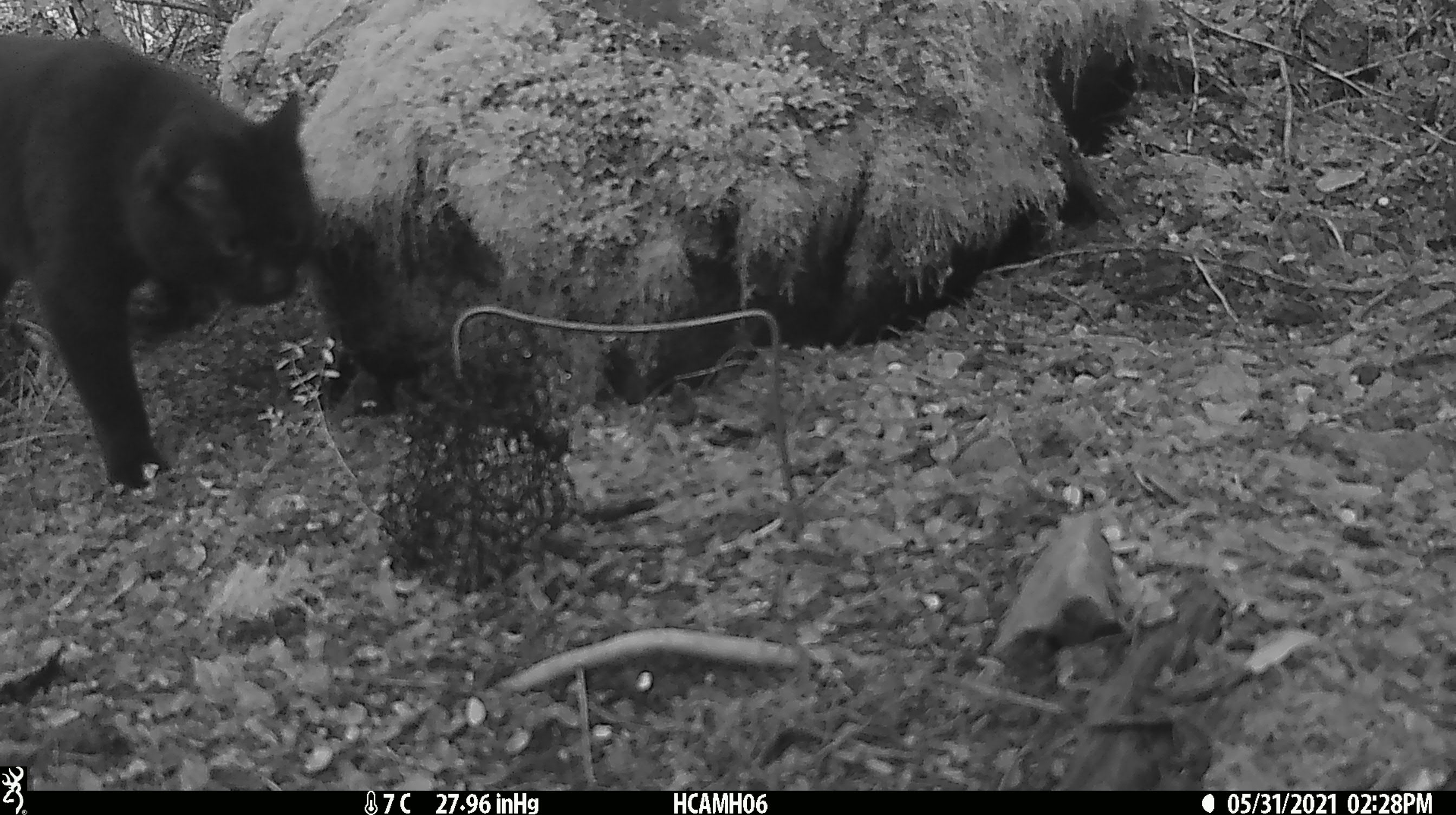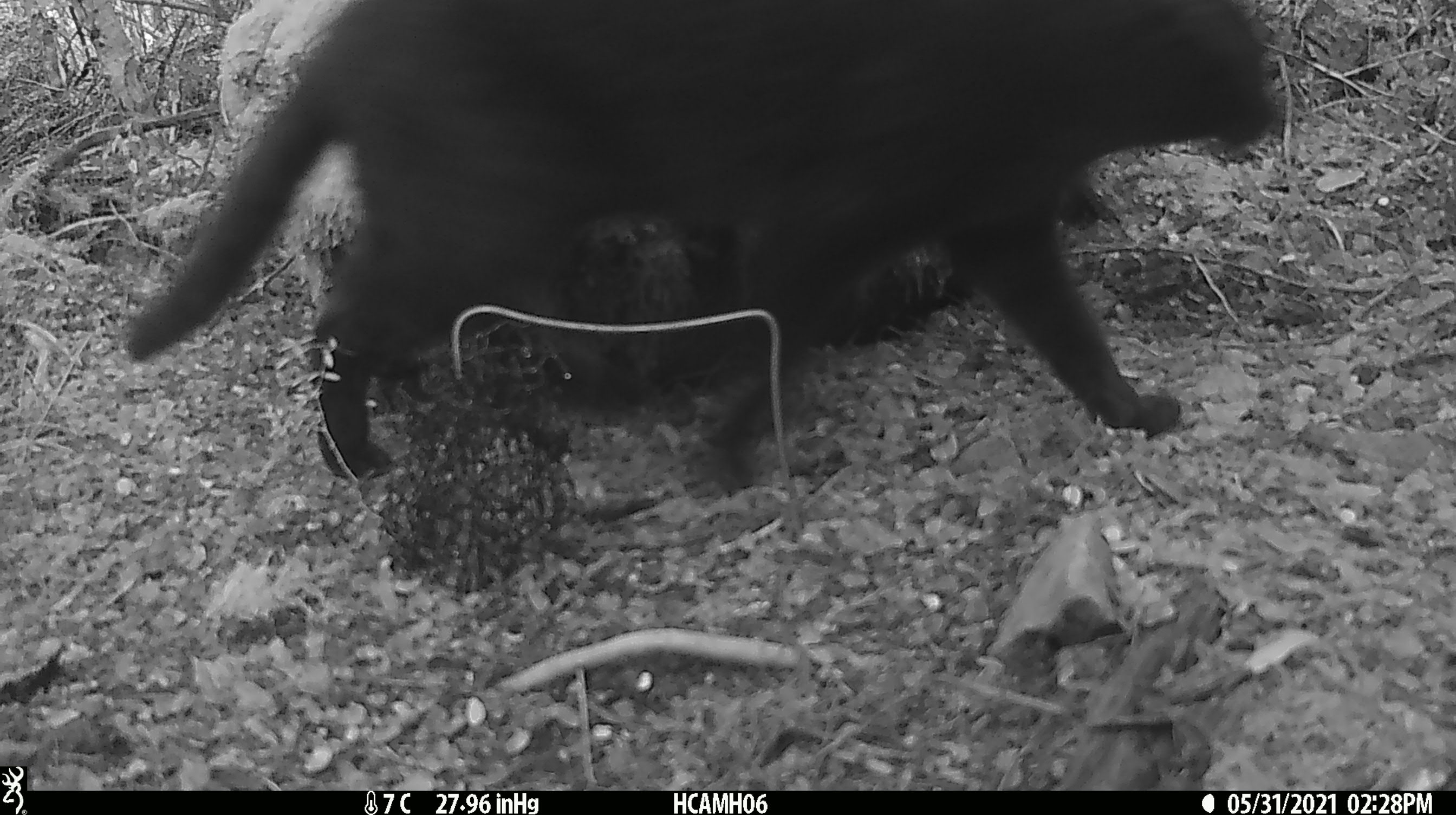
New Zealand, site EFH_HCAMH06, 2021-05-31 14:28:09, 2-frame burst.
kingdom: Animalia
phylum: Chordata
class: Mammalia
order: Carnivora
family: Felidae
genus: Felis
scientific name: Felis catus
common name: domestic cat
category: cat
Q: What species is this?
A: Cat (domestic cat) (Felis catus).